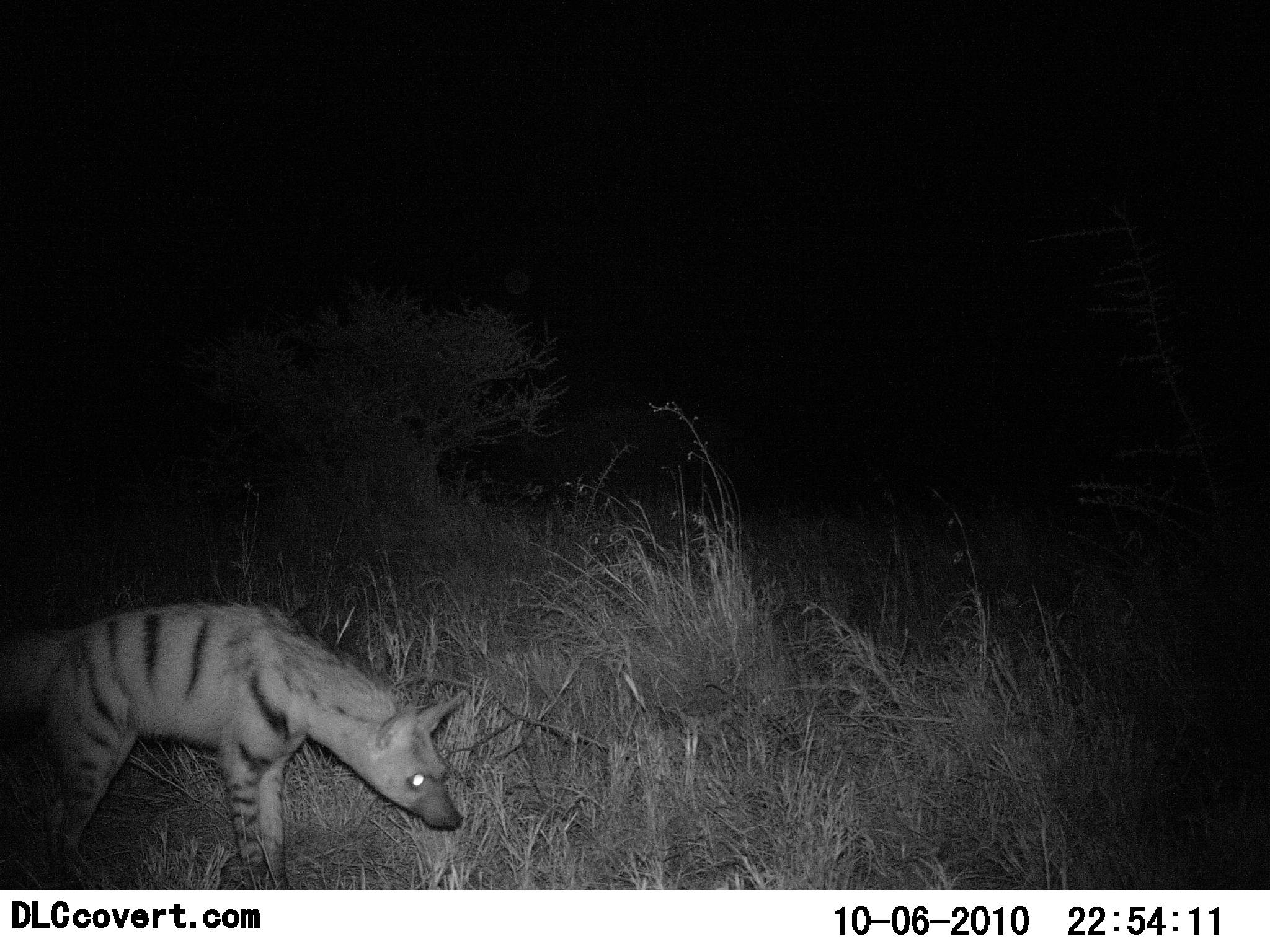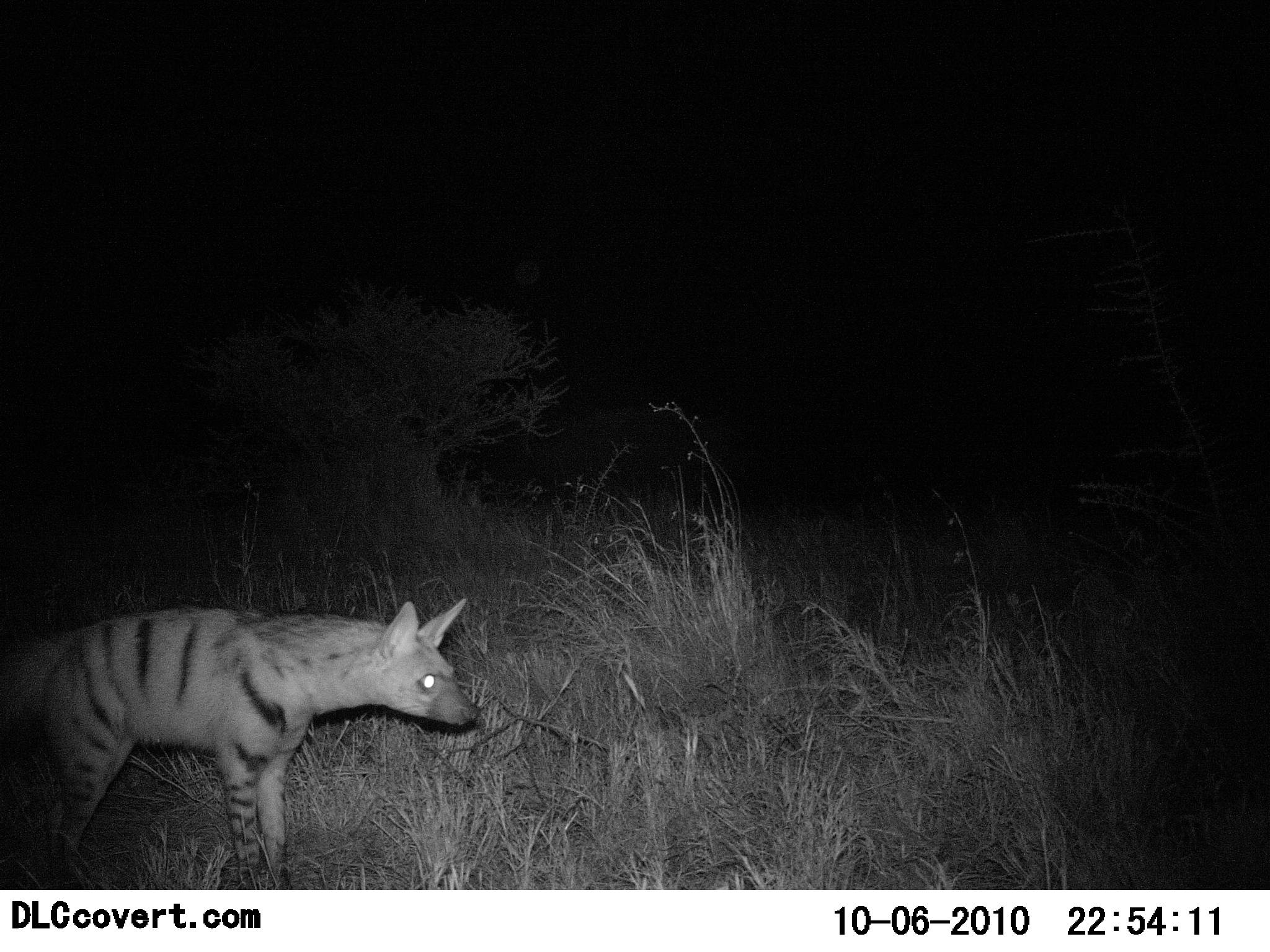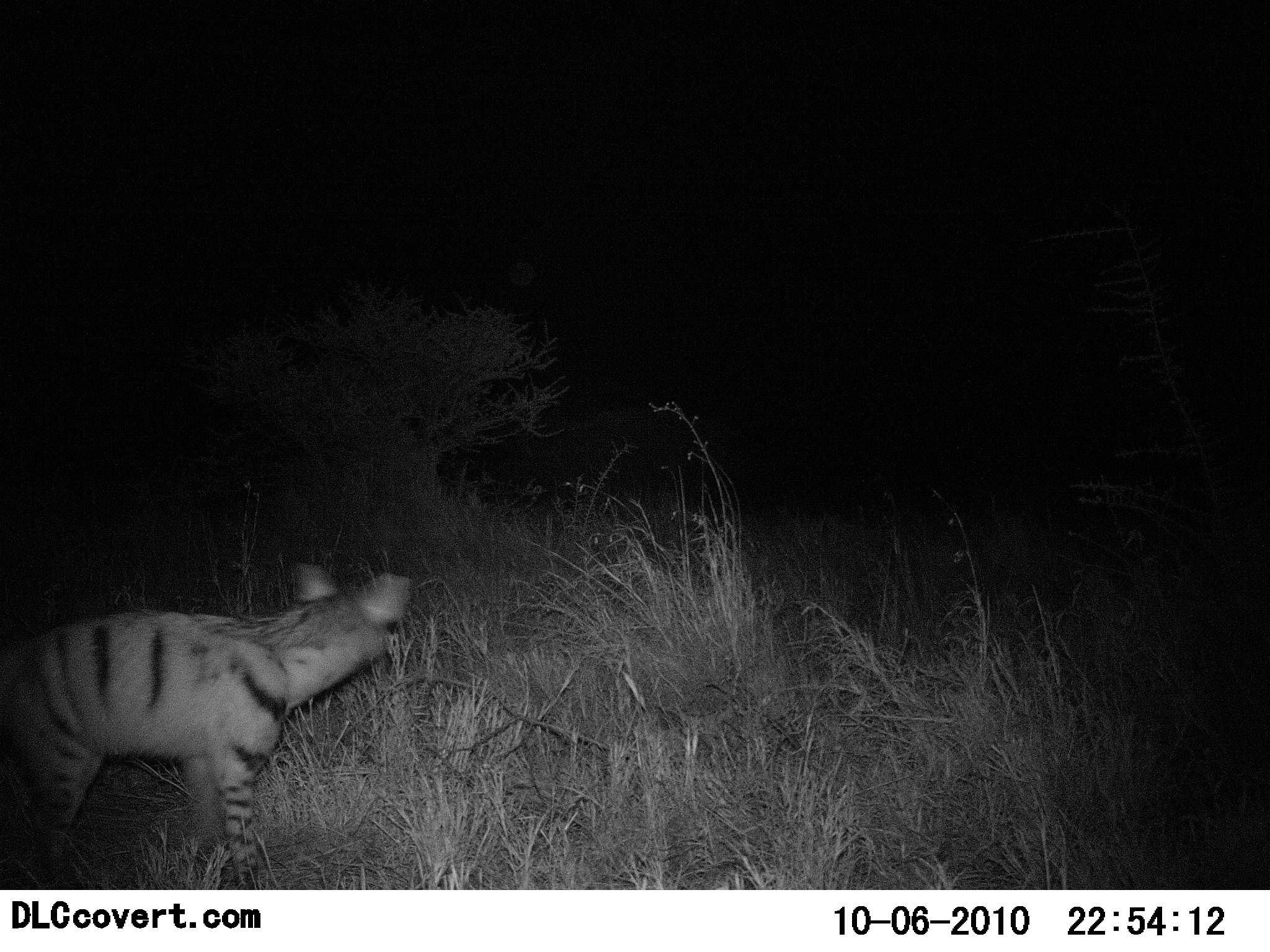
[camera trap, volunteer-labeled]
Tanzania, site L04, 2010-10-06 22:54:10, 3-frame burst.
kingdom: Animalia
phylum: Chordata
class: Mammalia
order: Carnivora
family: Hyaenidae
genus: Hyaena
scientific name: Hyaena hyaena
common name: striped hyena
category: hyenastriped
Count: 1.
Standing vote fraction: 85%.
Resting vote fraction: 8%.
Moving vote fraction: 15%.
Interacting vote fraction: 0%.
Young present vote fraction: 0%.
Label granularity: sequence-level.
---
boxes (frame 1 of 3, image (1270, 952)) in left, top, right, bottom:
animal: 0, 600, 469, 890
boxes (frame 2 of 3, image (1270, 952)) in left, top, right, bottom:
animal: 0, 595, 481, 889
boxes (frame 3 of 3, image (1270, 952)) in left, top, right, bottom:
animal: 0, 562, 412, 889